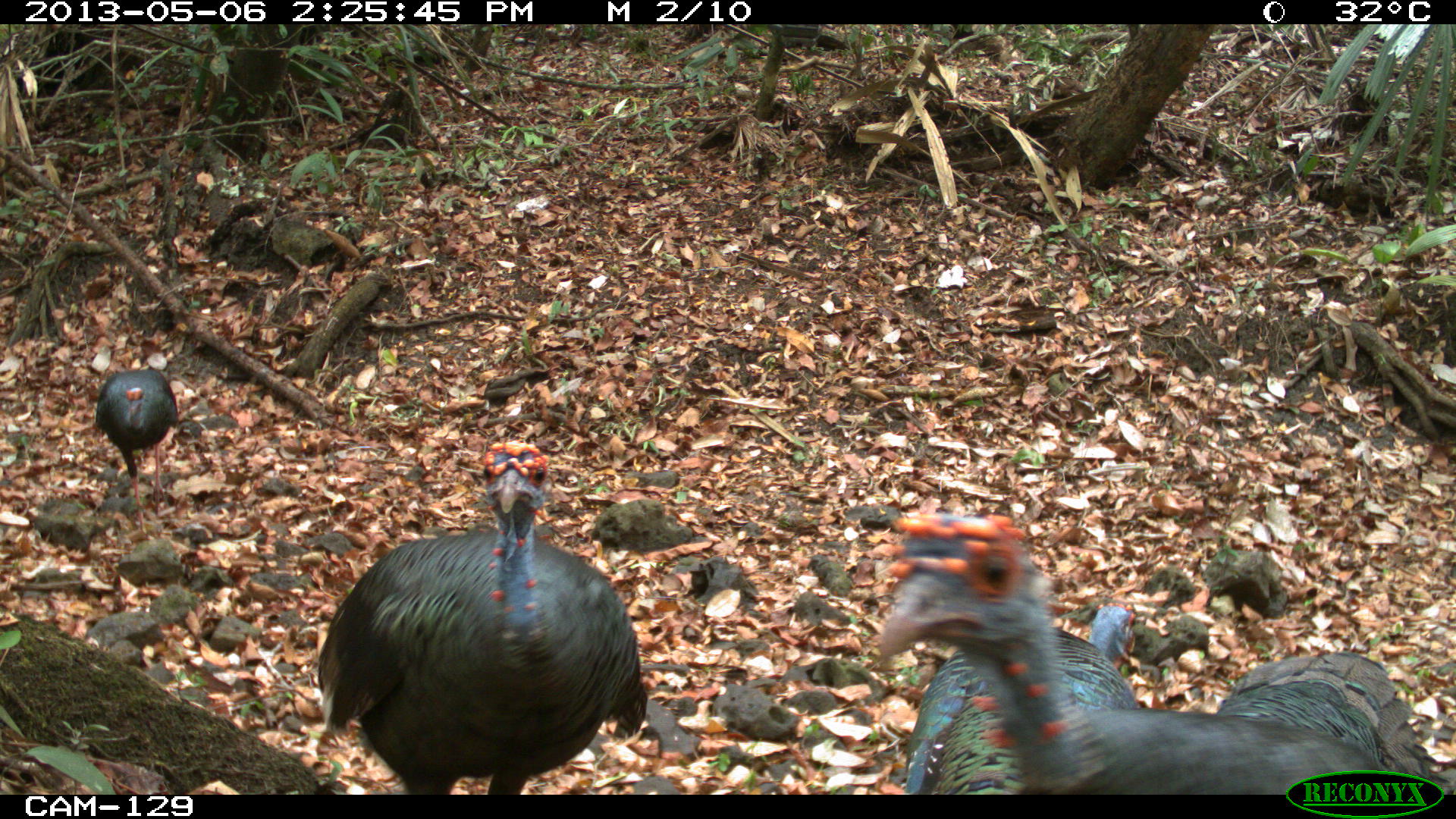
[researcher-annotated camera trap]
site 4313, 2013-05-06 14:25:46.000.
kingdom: Animalia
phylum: Chordata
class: Aves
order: Galliformes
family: Phasianidae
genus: Meleagris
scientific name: Meleagris ocellata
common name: ocellated turkey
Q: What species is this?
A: Meleagris ocellata (ocellated turkey).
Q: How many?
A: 4.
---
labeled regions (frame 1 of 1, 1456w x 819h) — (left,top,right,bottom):
meleagris ocellata: (879,510,1376,794); (315,439,647,795); (904,601,1137,794); (1215,651,1447,778); (95,369,177,540)